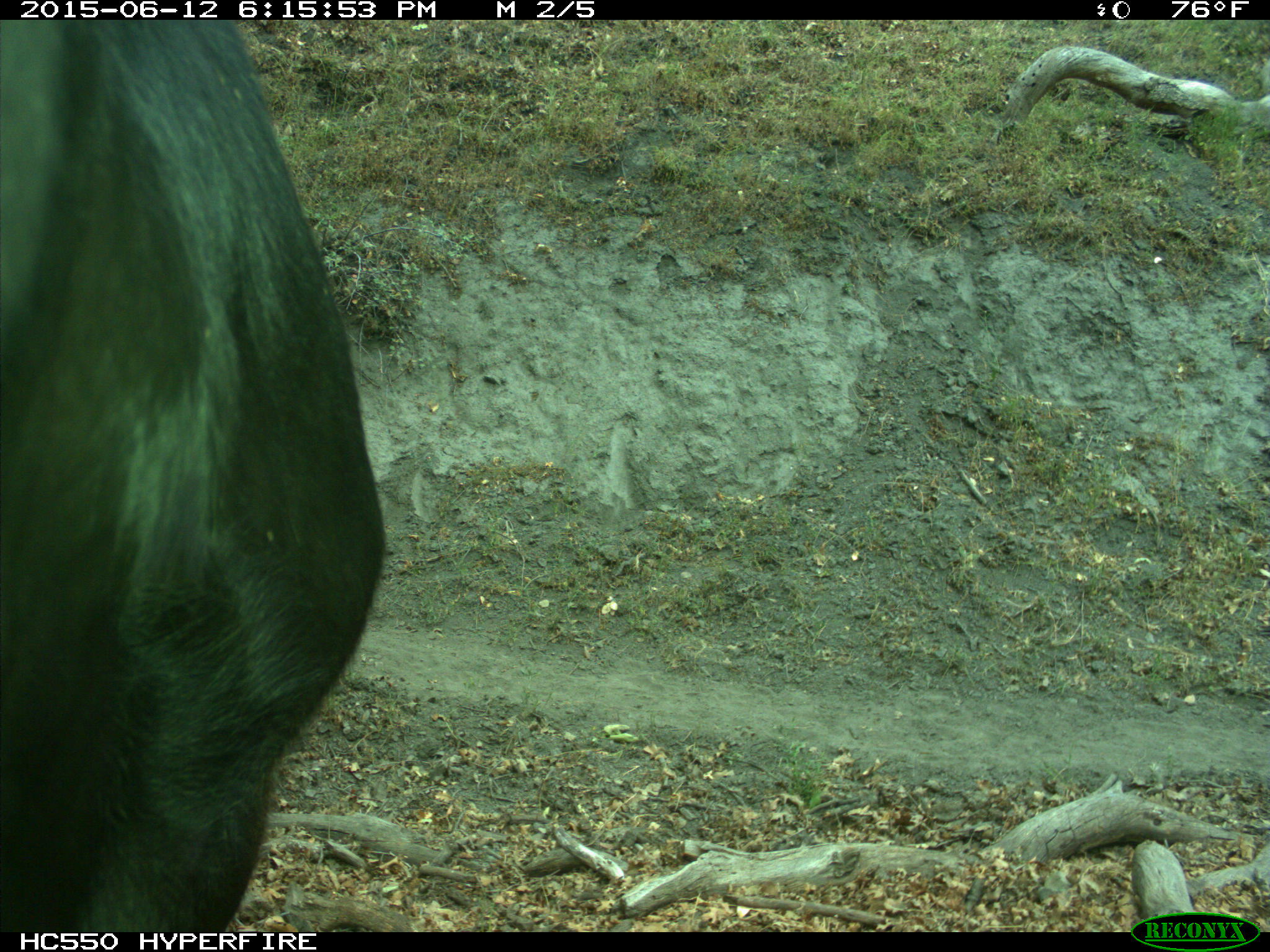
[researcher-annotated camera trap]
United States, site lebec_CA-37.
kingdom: Animalia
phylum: Chordata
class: Mammalia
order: Artiodactyla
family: Bovidae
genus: Bos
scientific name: Bos taurus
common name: domestic cow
Bos taurus (domestic cow).